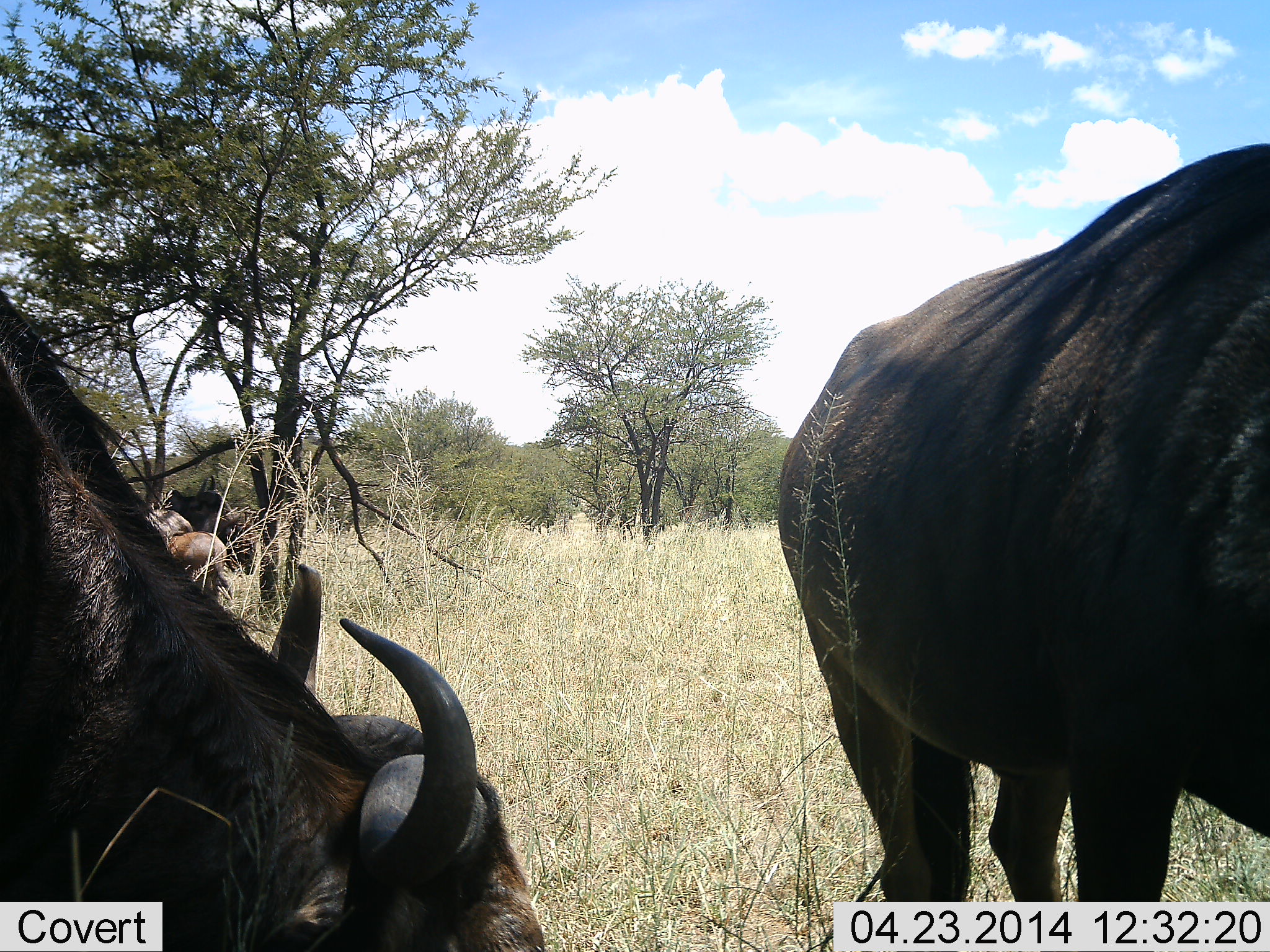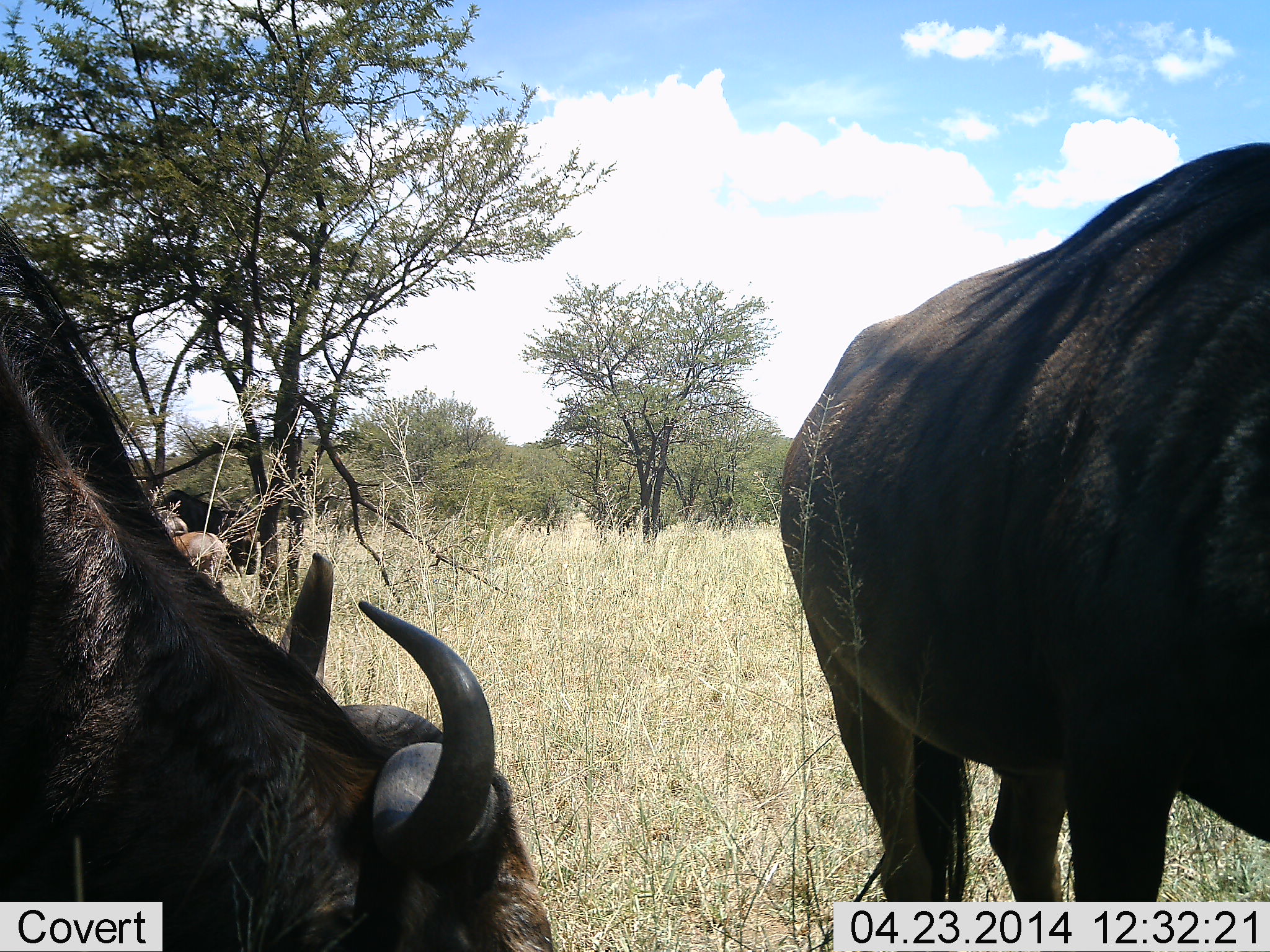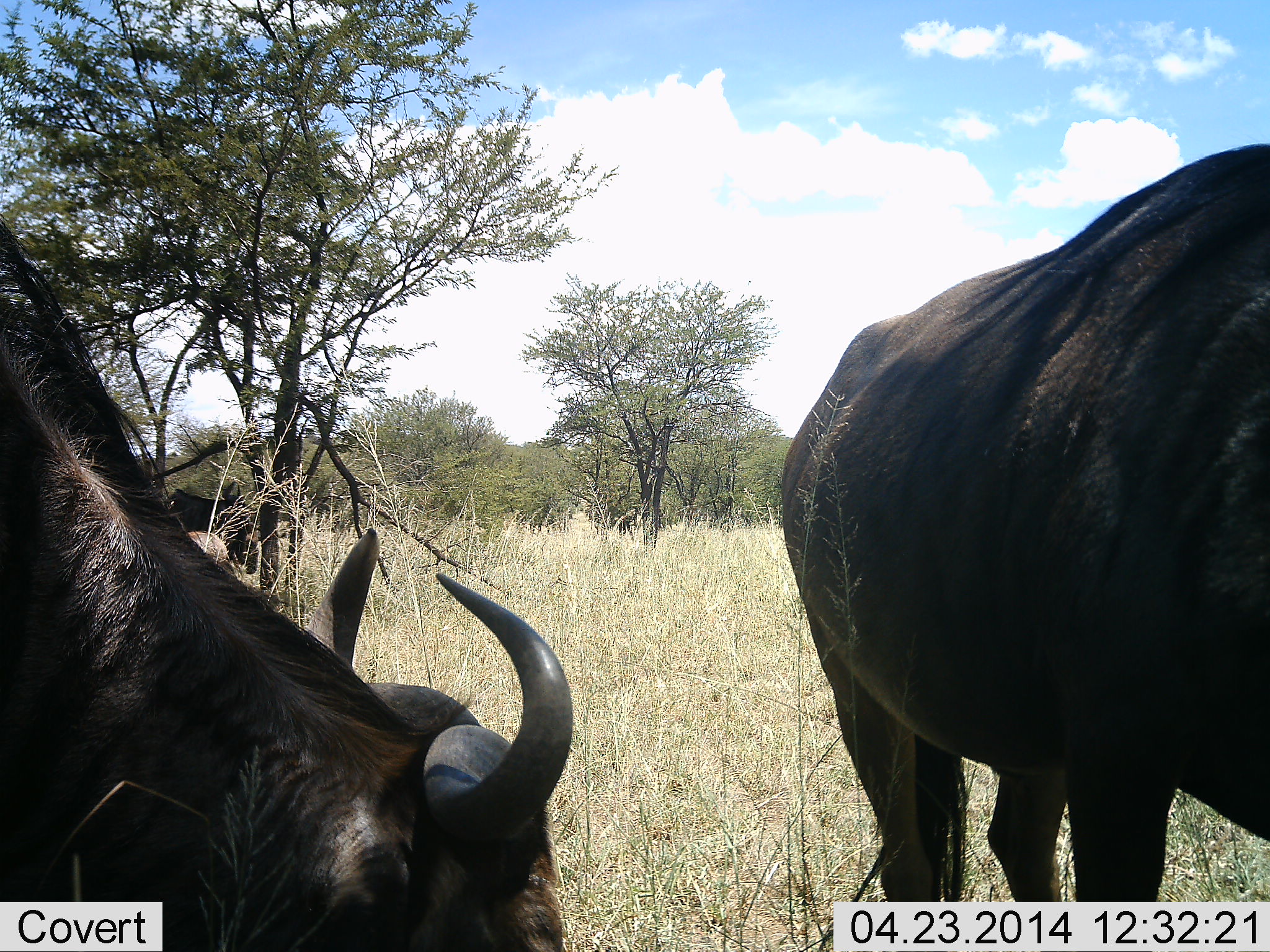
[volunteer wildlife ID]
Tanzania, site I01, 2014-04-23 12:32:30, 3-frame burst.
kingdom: Animalia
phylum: Chordata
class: Mammalia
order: Artiodactyla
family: Bovidae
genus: Connochaetes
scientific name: Connochaetes taurinus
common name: blue wildebeest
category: wildebeest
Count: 4.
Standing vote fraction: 42%.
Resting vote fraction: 25%.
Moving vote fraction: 0%.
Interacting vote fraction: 0%.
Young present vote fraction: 50%.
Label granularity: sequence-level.